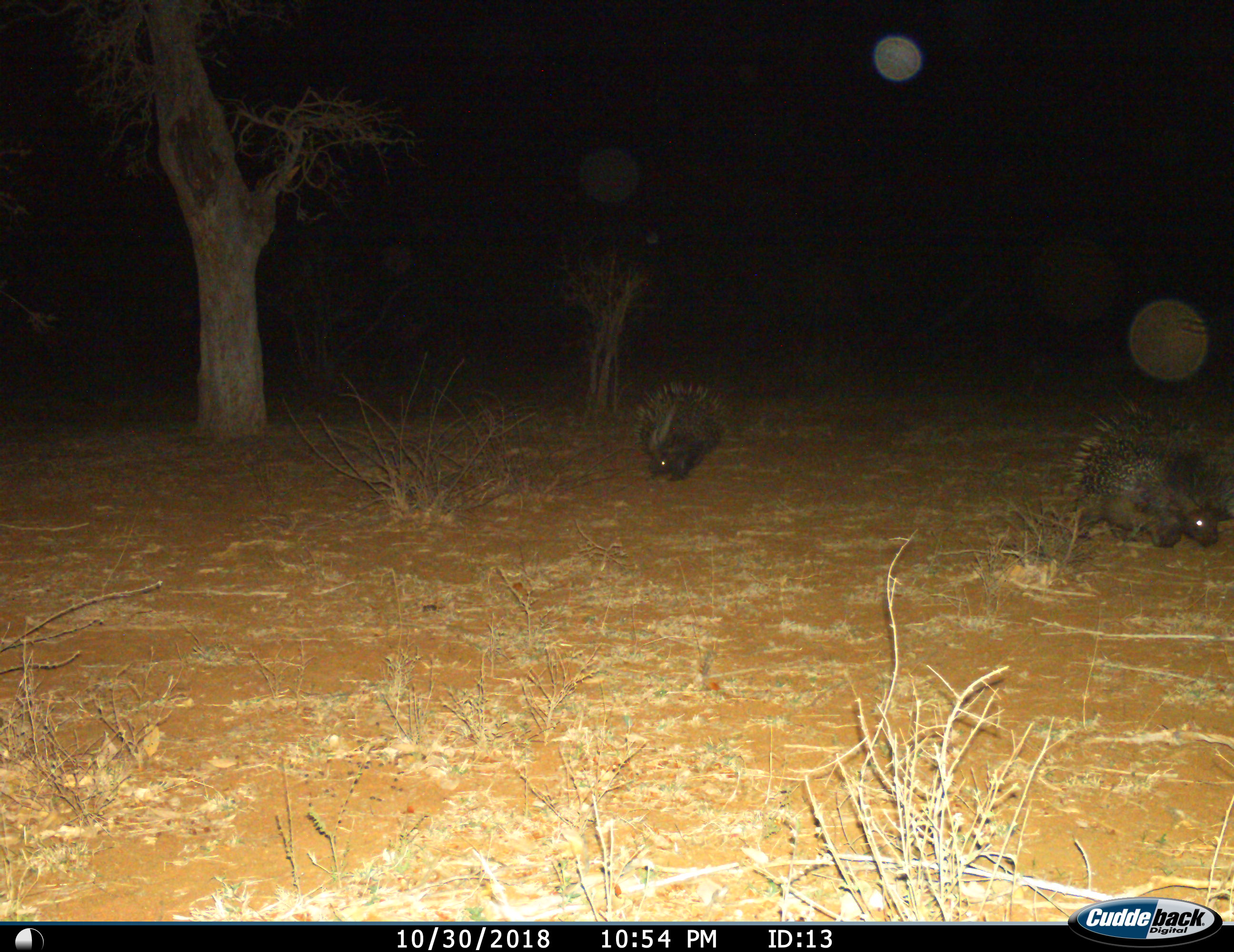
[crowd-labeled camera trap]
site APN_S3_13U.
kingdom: Animalia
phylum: Chordata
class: Mammalia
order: Rodentia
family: Hystricidae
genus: Hystrix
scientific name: Hystrix cristata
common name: crested porcupine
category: porcupine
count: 2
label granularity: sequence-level